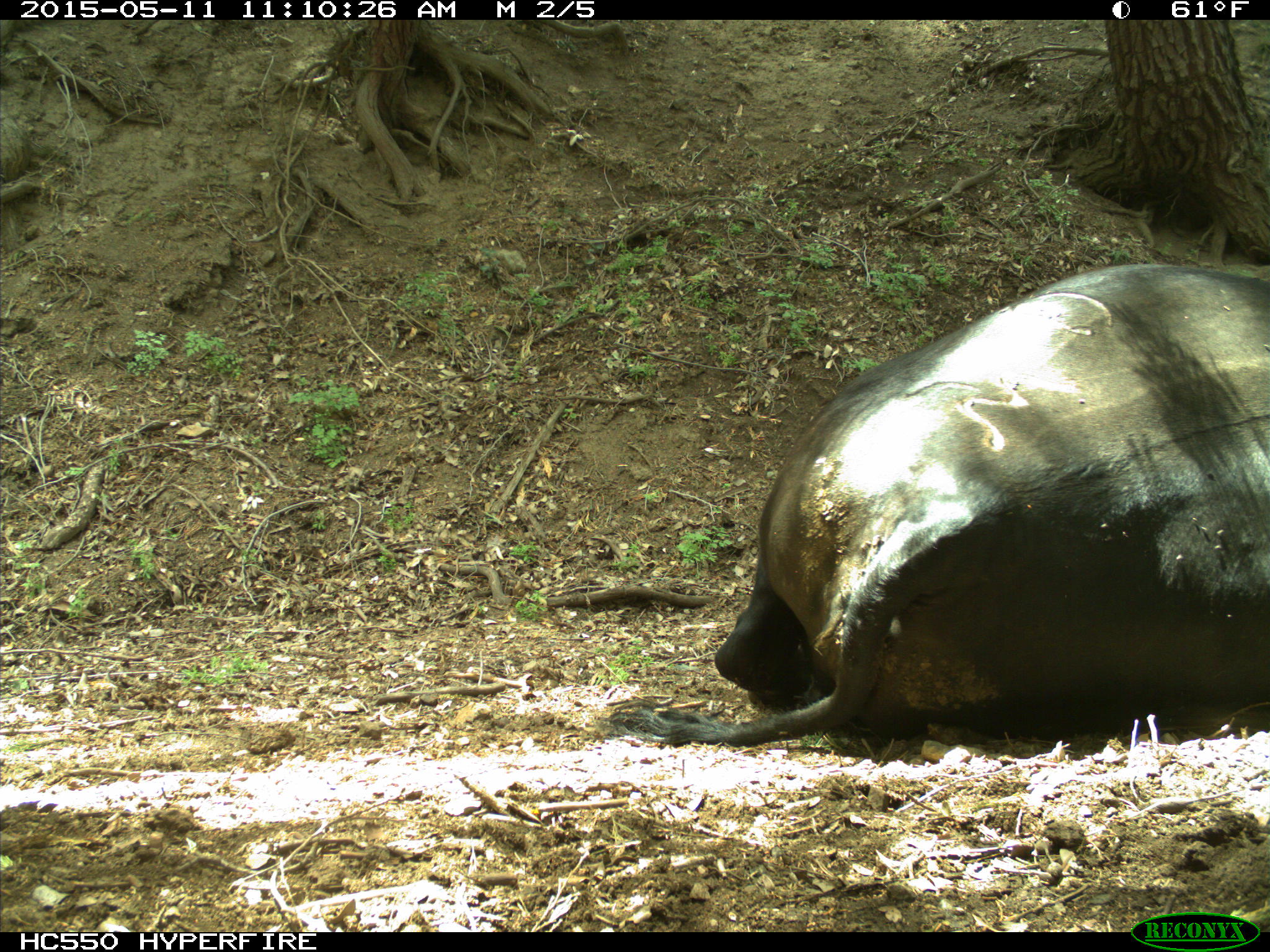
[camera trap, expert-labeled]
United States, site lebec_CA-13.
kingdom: Animalia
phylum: Chordata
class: Mammalia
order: Artiodactyla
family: Bovidae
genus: Bos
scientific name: Bos taurus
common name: domestic cow